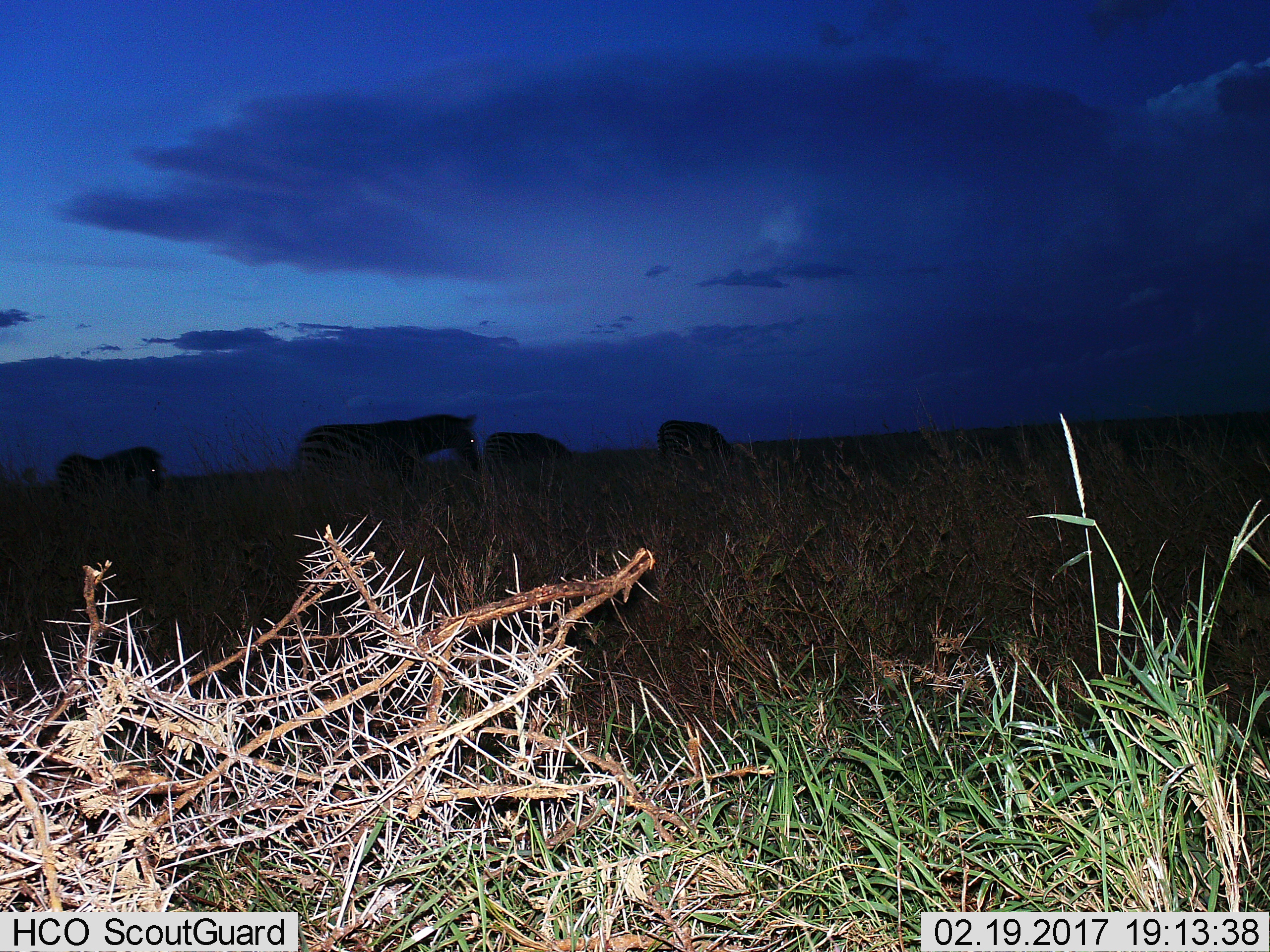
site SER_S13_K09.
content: unidentified animal